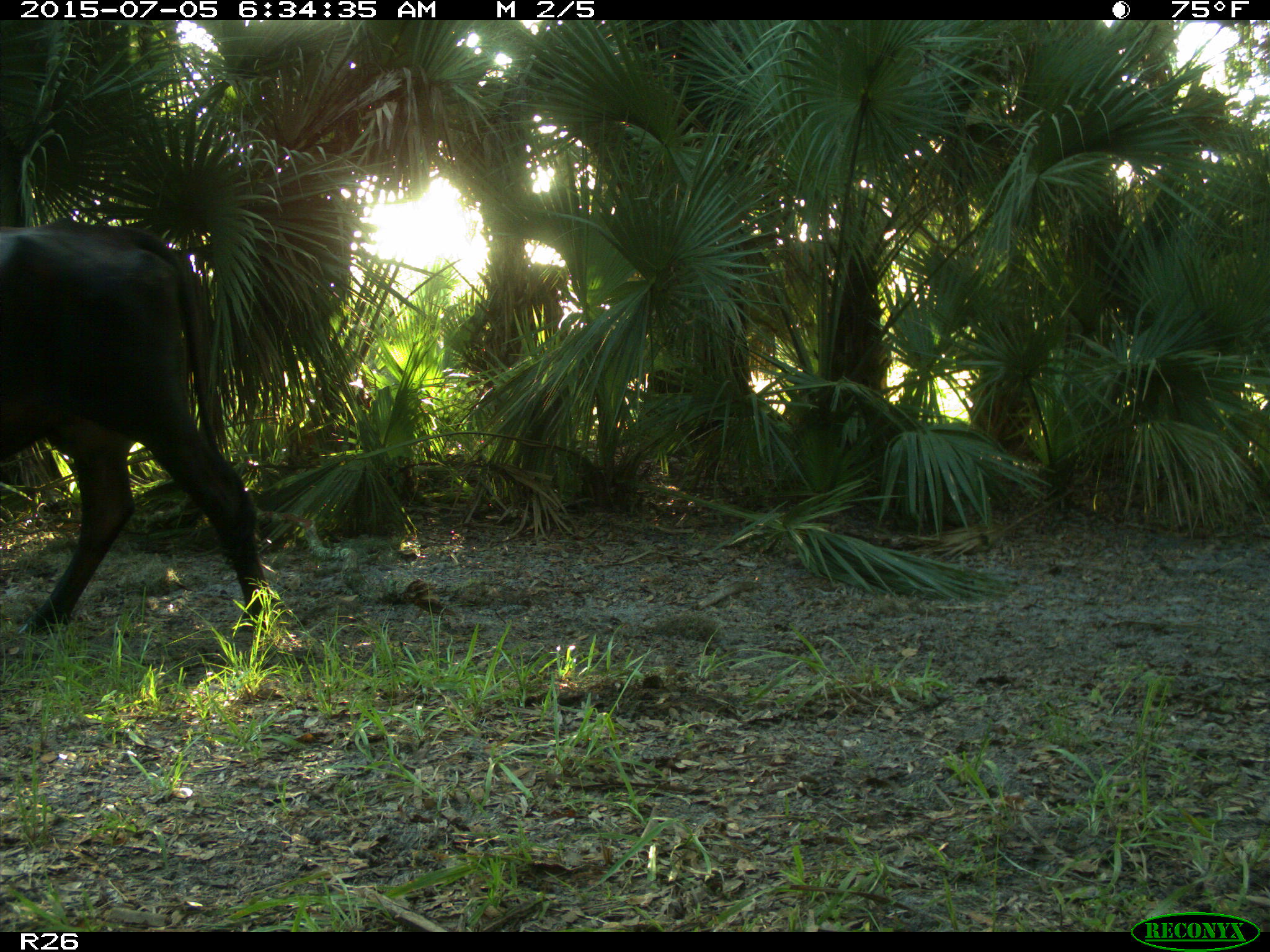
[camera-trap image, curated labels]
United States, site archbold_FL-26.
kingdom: Animalia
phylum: Chordata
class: Mammalia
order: Artiodactyla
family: Bovidae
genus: Bos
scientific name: Bos taurus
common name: domestic cow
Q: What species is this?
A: Bos taurus (domestic cow).